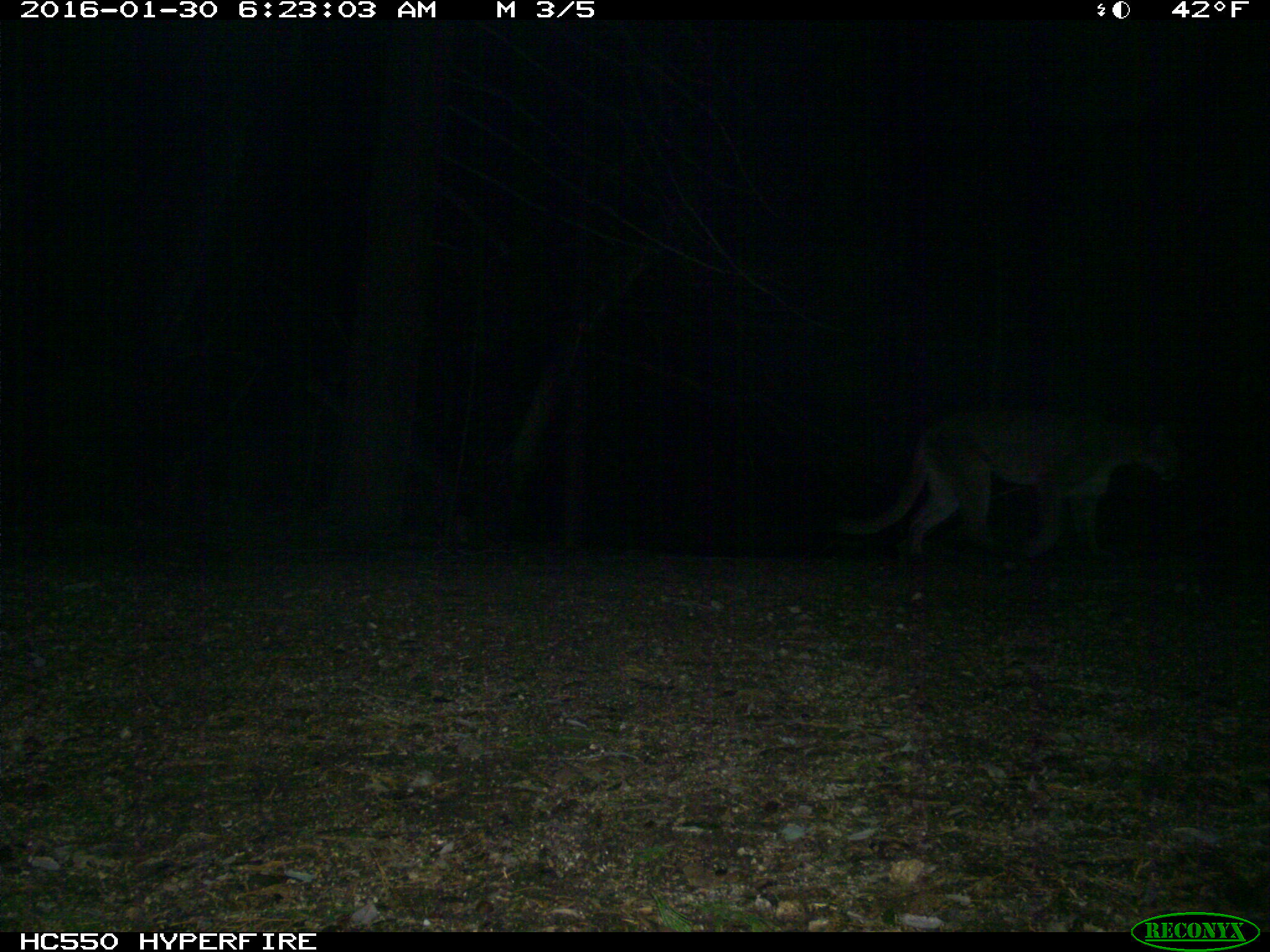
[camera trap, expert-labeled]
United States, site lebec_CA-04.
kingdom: Animalia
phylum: Chordata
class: Mammalia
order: Carnivora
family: Felidae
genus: Puma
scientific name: Puma concolor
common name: mountain lion